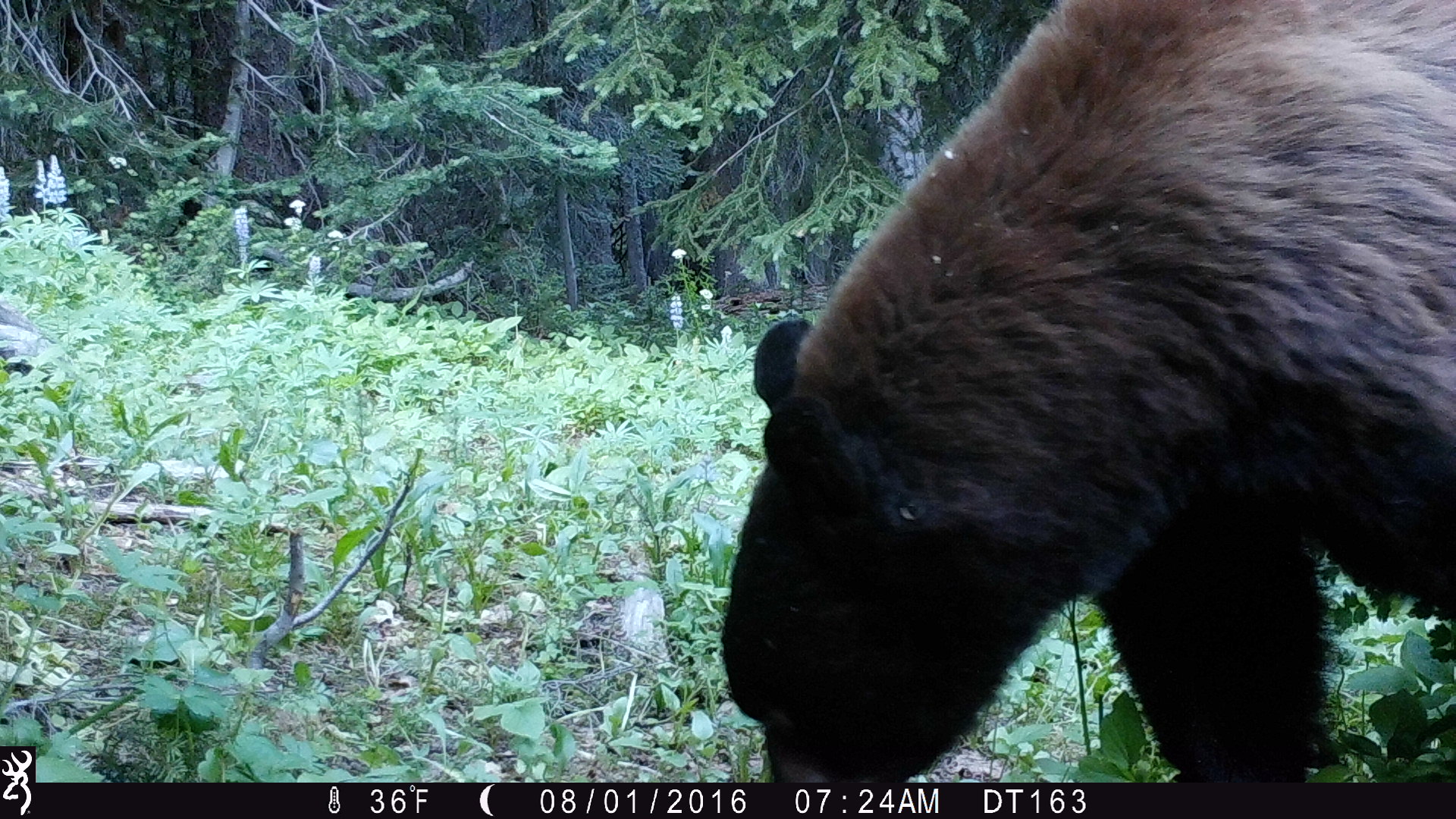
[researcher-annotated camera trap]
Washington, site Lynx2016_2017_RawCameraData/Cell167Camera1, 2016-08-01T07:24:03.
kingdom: Animalia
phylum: Chordata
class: Mammalia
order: Carnivora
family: Ursidae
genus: Ursus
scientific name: Ursus americanus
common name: american black bear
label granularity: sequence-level